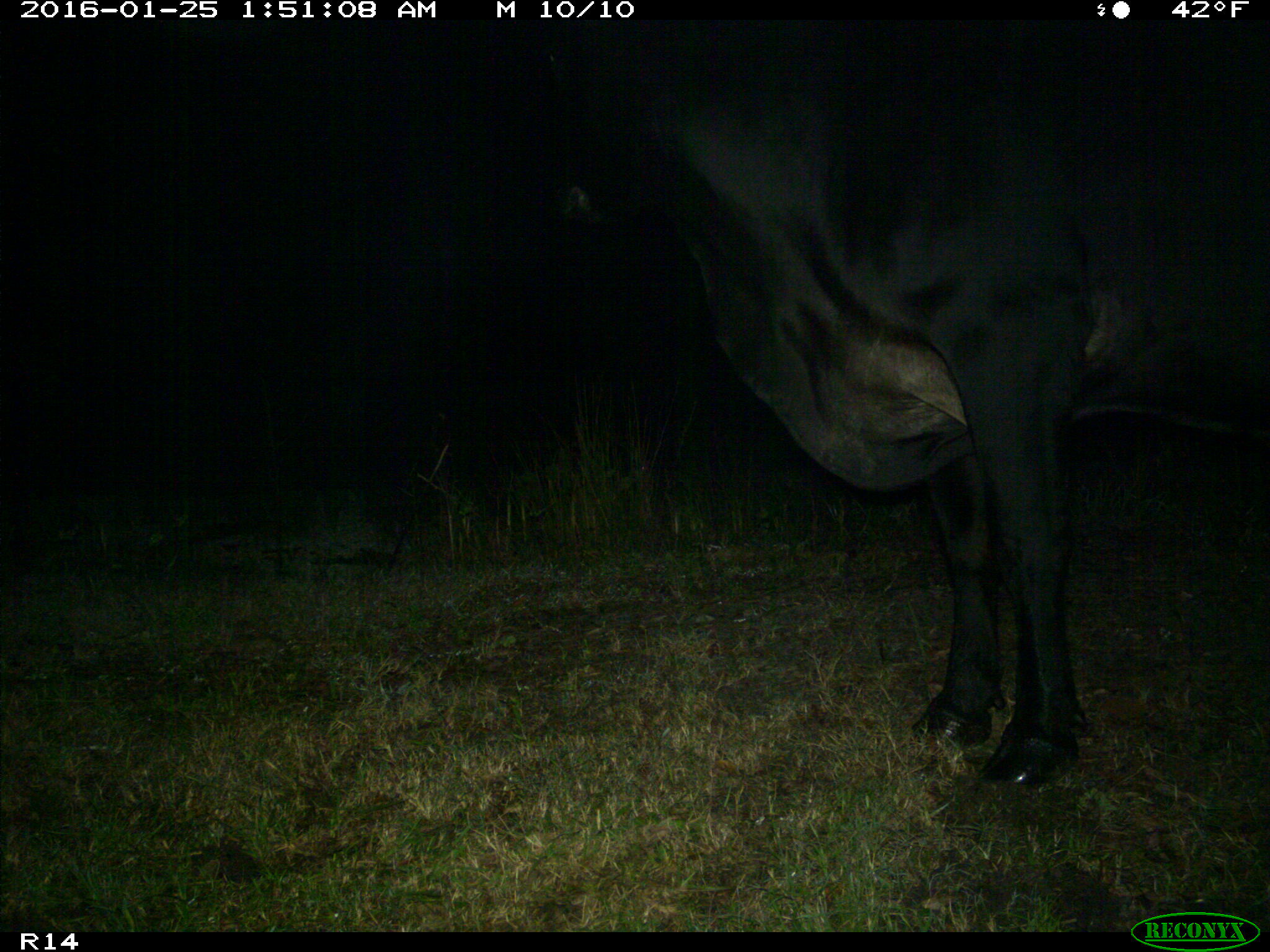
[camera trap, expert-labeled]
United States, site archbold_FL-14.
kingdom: Animalia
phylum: Chordata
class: Mammalia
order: Artiodactyla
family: Bovidae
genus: Bos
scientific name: Bos taurus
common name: domestic cow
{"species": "Bos taurus (domestic cow)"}